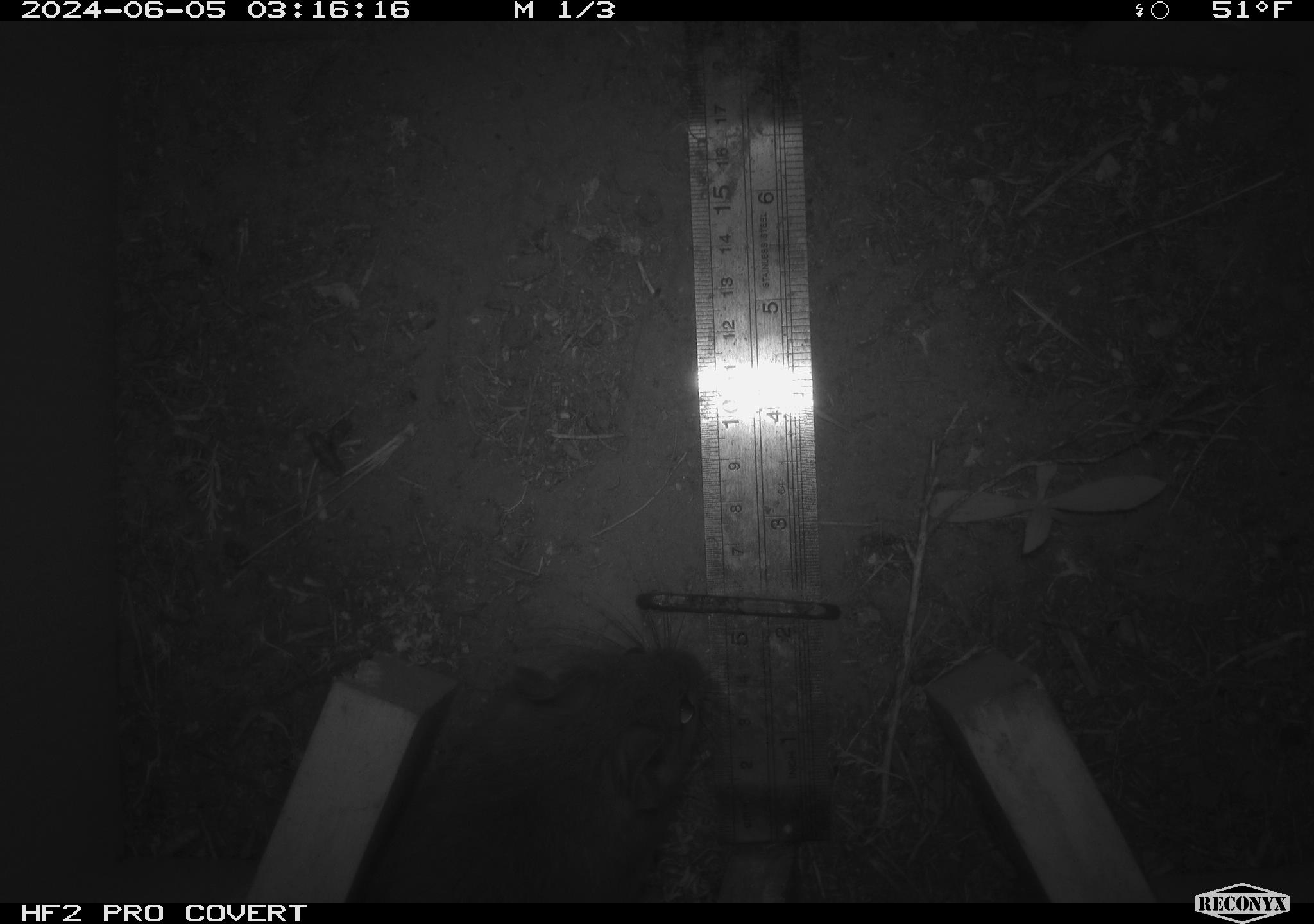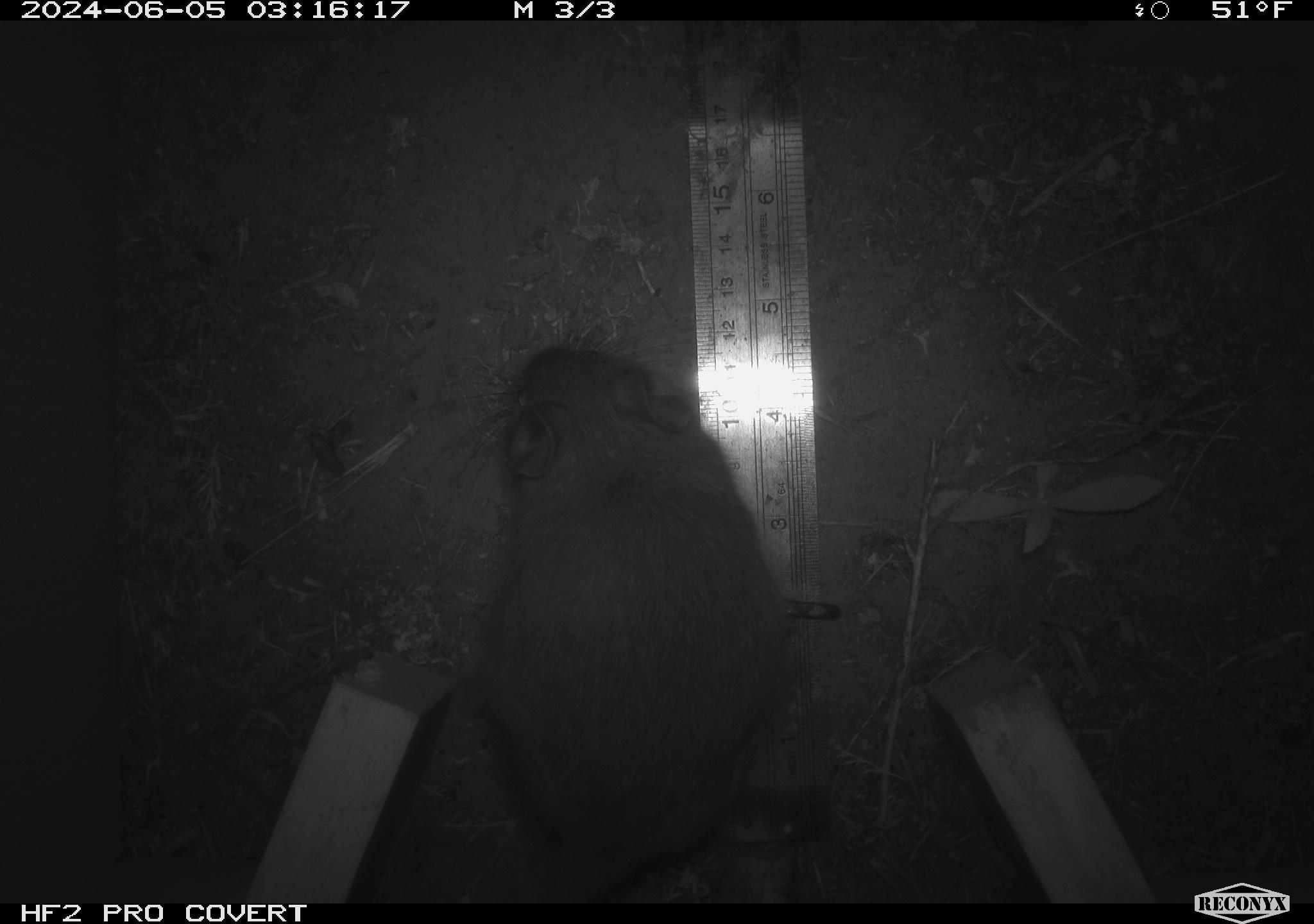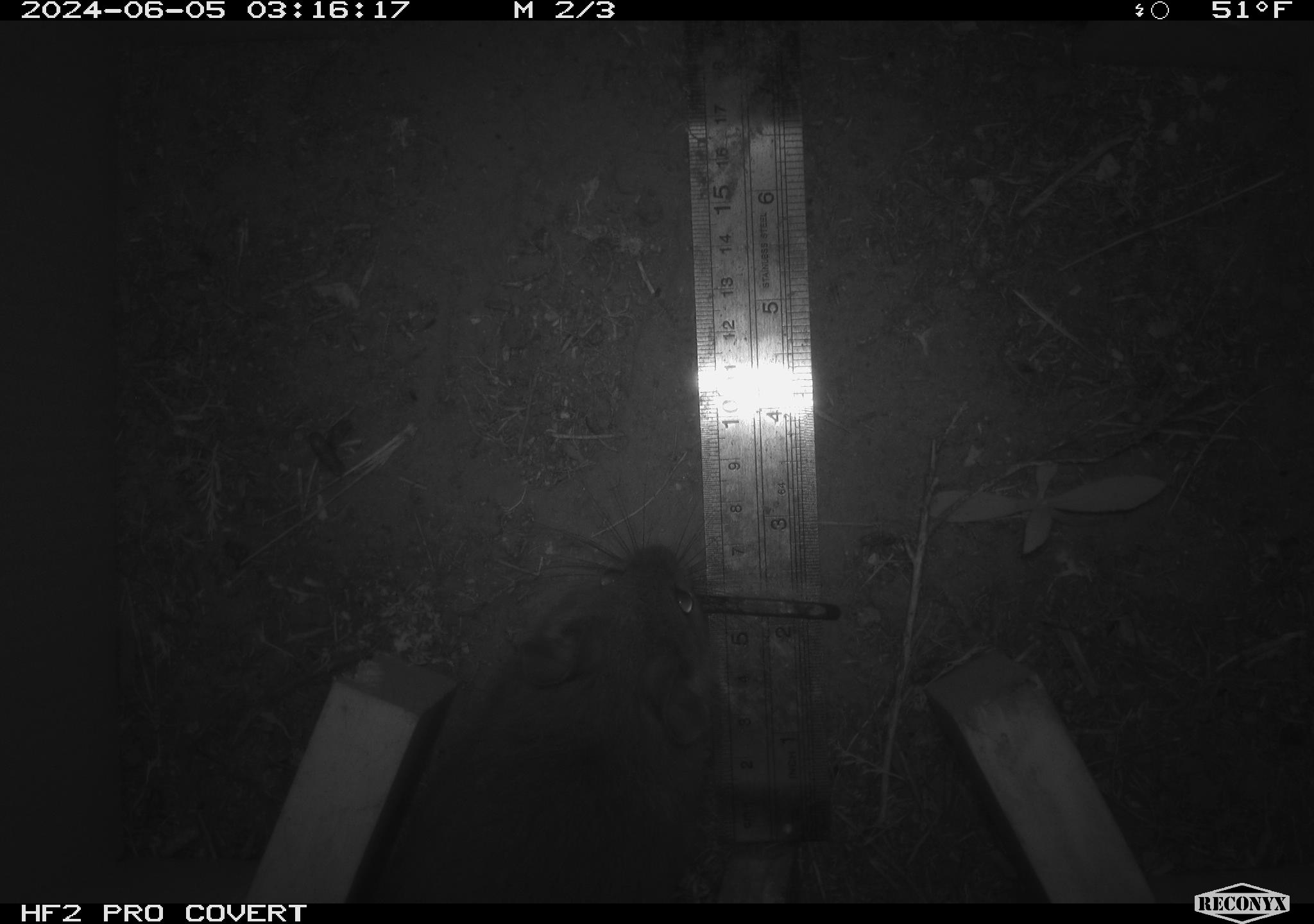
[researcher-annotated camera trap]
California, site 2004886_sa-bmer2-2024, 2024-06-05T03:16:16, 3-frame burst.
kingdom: Animalia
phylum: Chordata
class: Mammalia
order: Rodentia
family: Muridae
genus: Rattus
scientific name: Rattus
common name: rat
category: rattus species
Rattus species (rat) (Rattus).